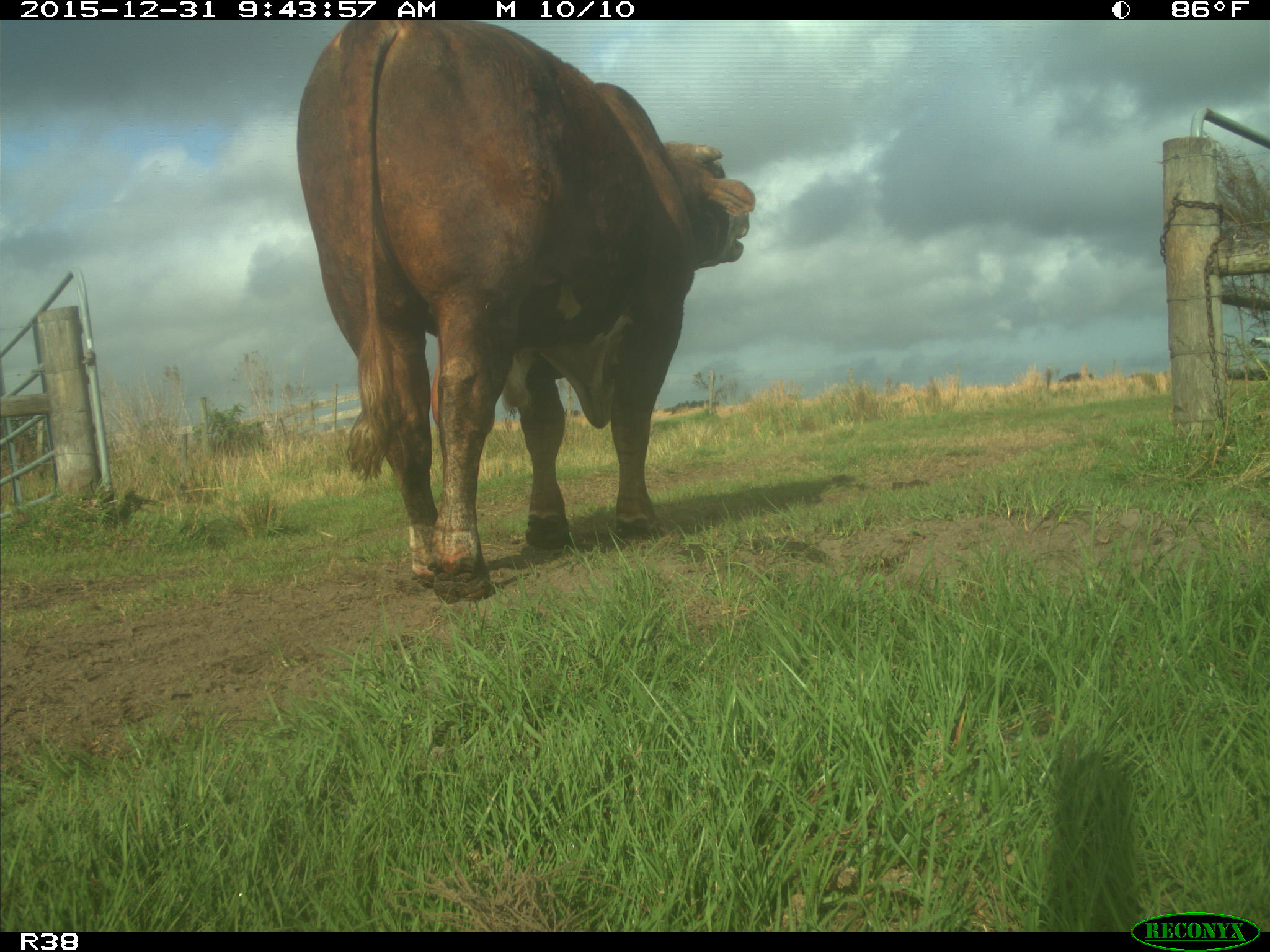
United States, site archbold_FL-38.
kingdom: Animalia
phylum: Chordata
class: Mammalia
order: Artiodactyla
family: Bovidae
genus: Bos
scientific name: Bos taurus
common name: domestic cow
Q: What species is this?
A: Bos taurus (domestic cow).